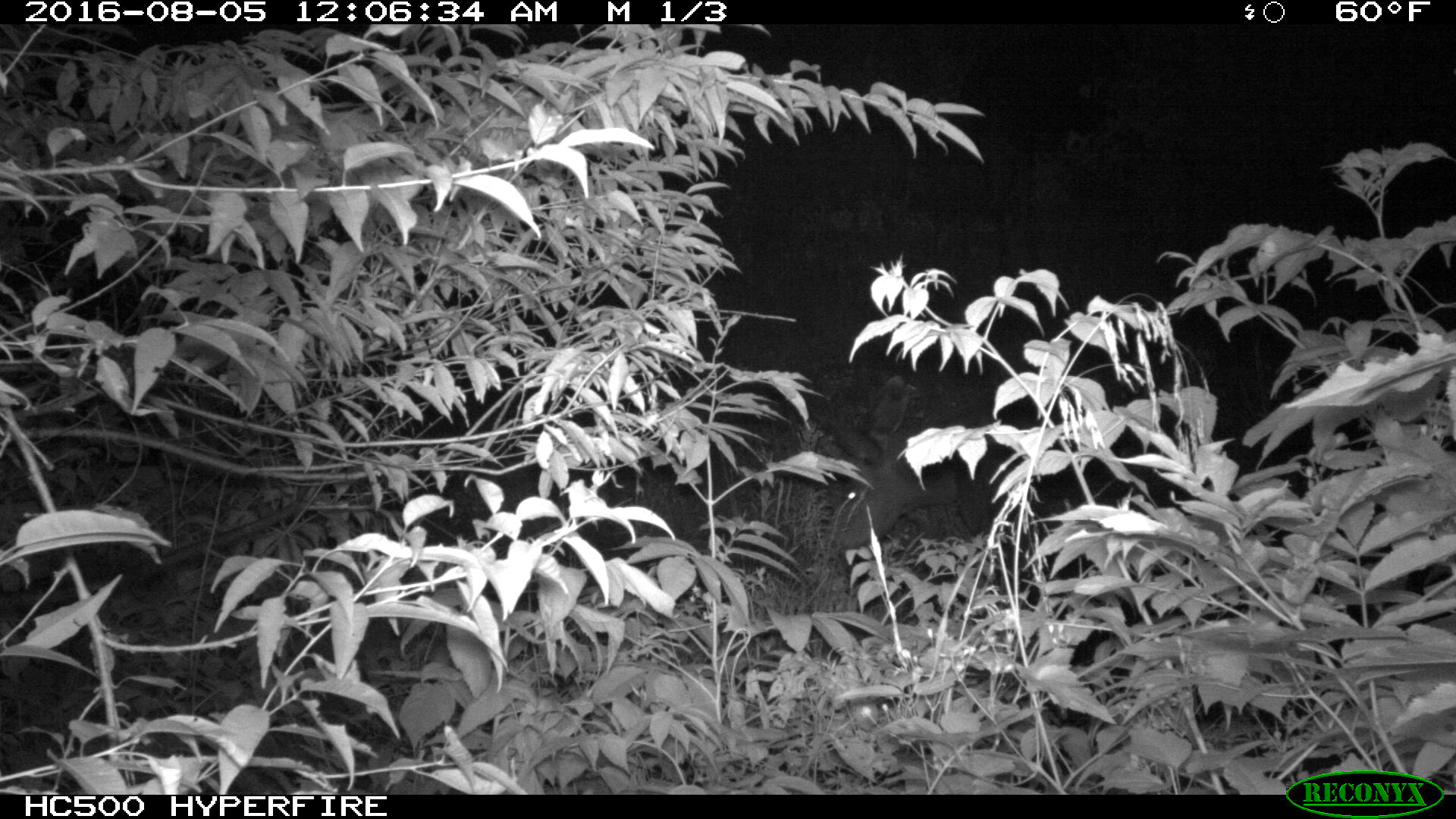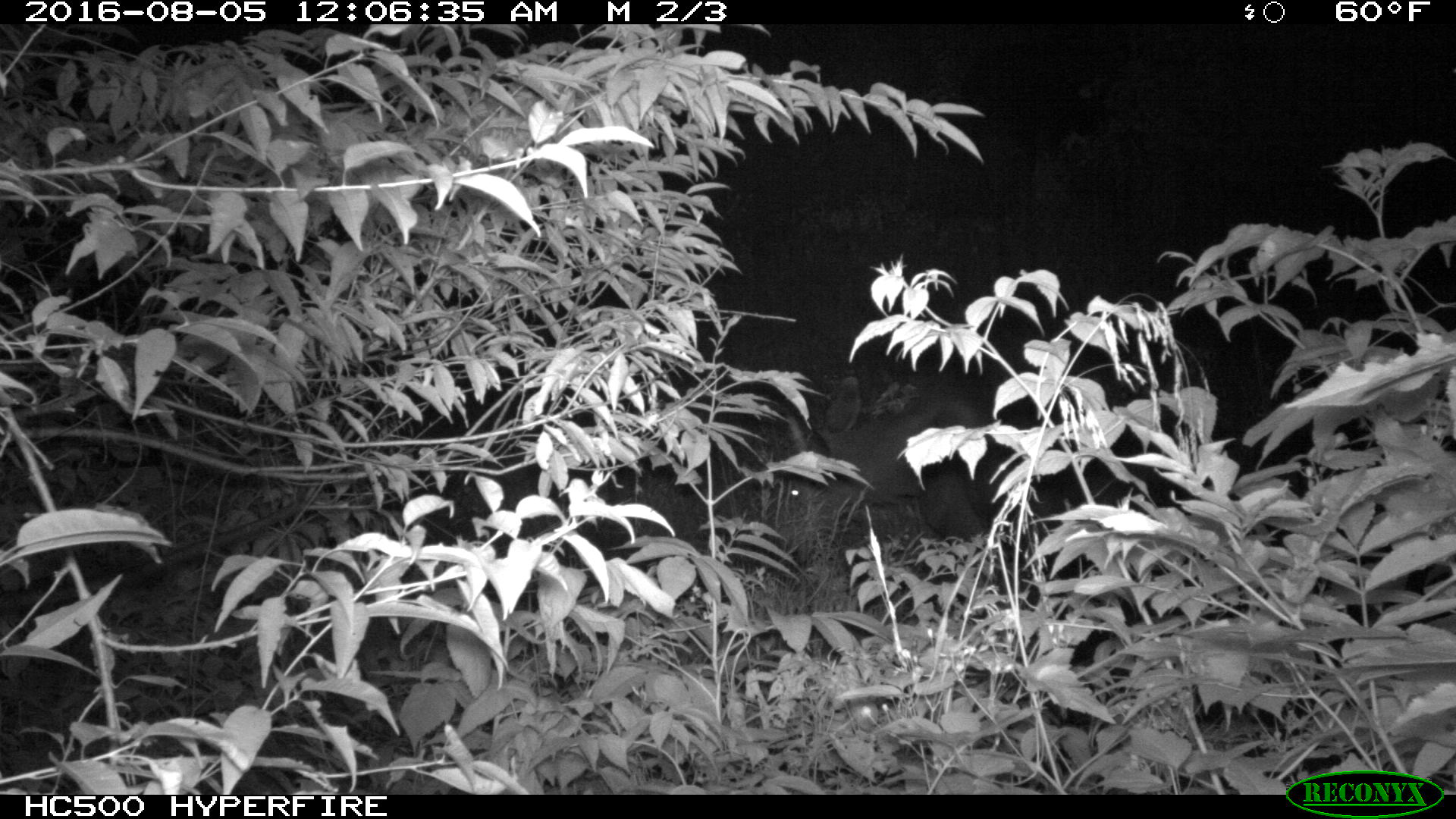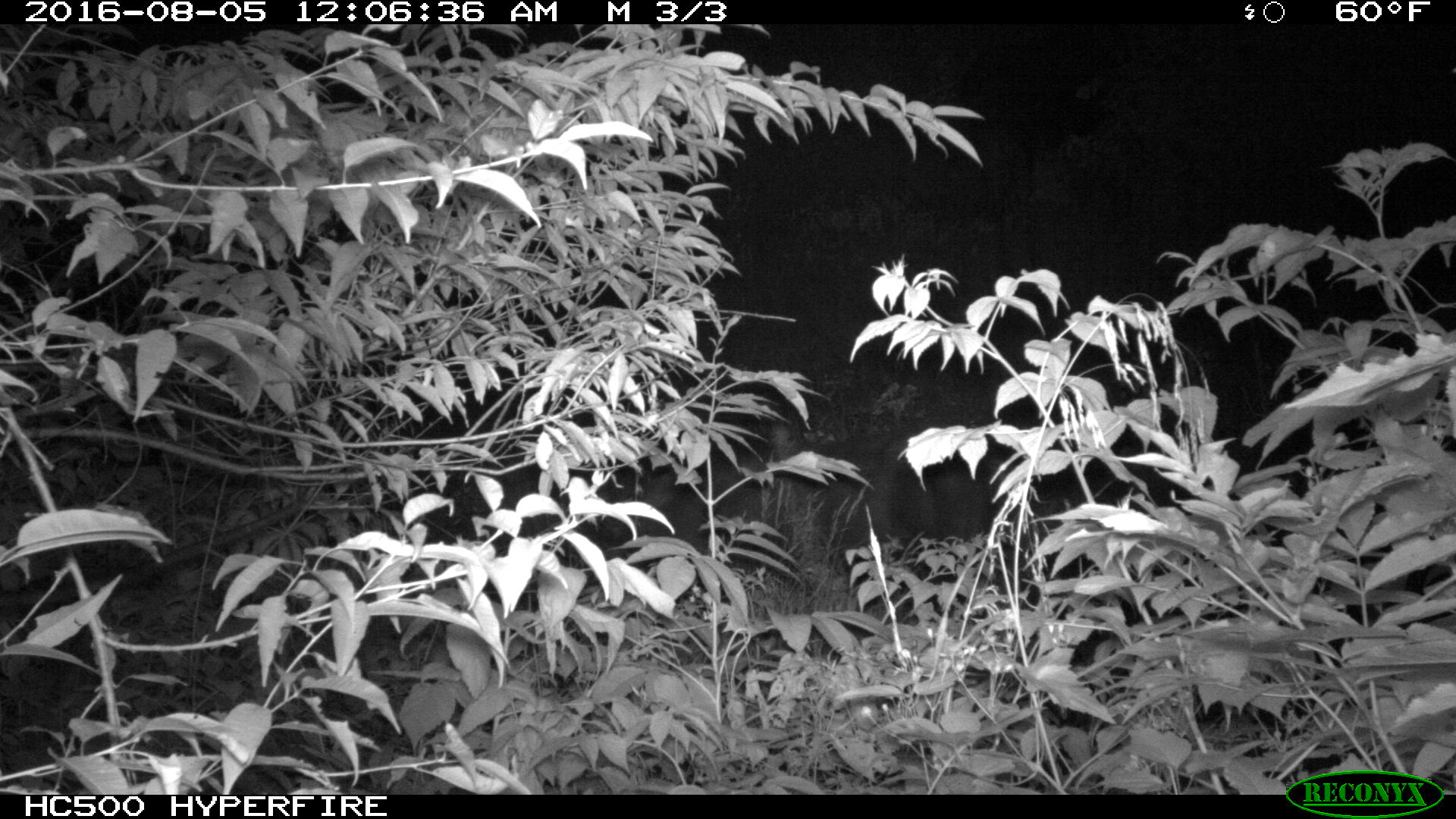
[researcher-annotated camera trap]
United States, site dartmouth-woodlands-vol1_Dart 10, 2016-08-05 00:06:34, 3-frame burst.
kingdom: Animalia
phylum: Chordata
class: Mammalia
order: Artiodactyla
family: Cervidae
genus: Alces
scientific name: Alces alces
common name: moose